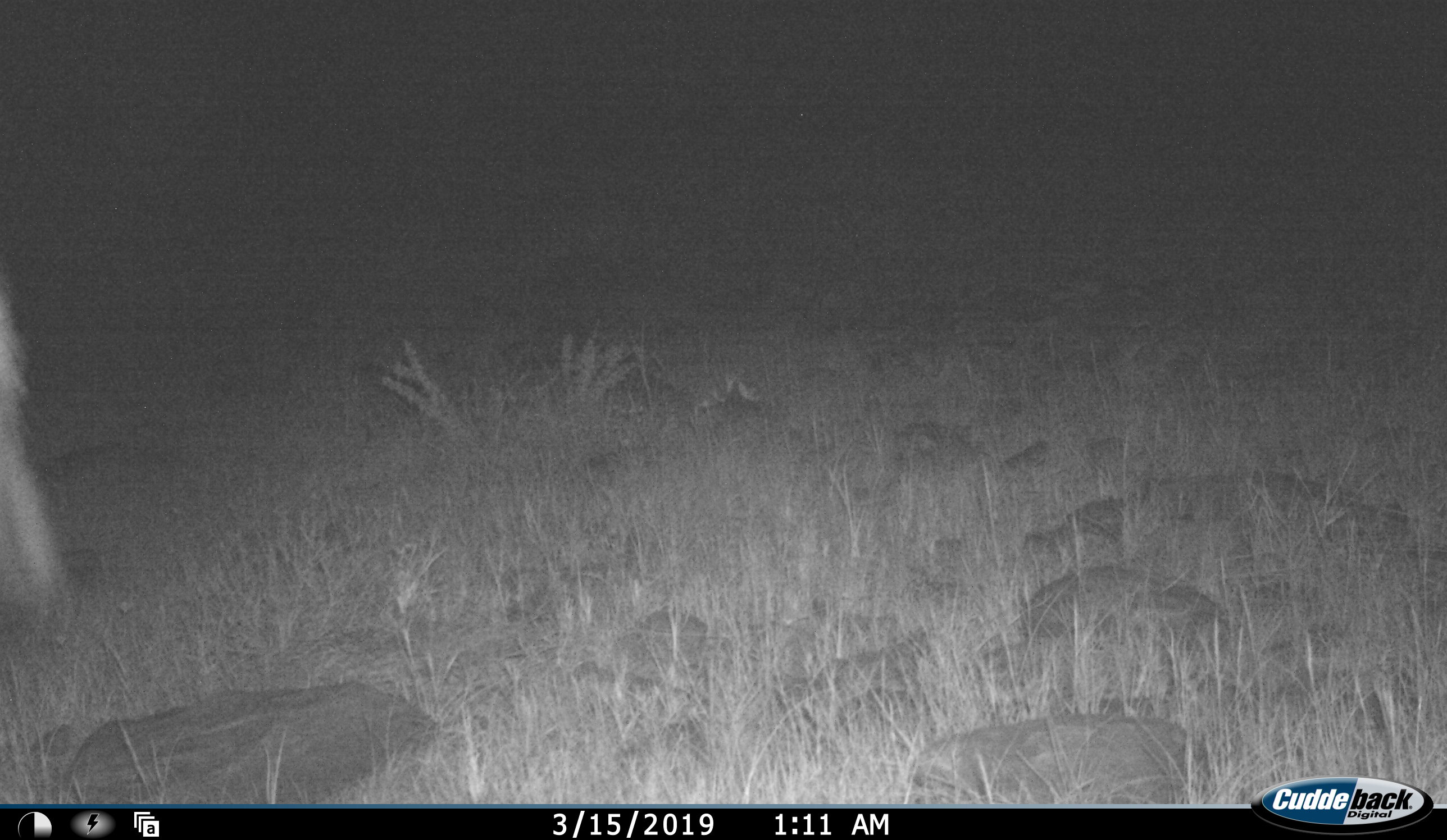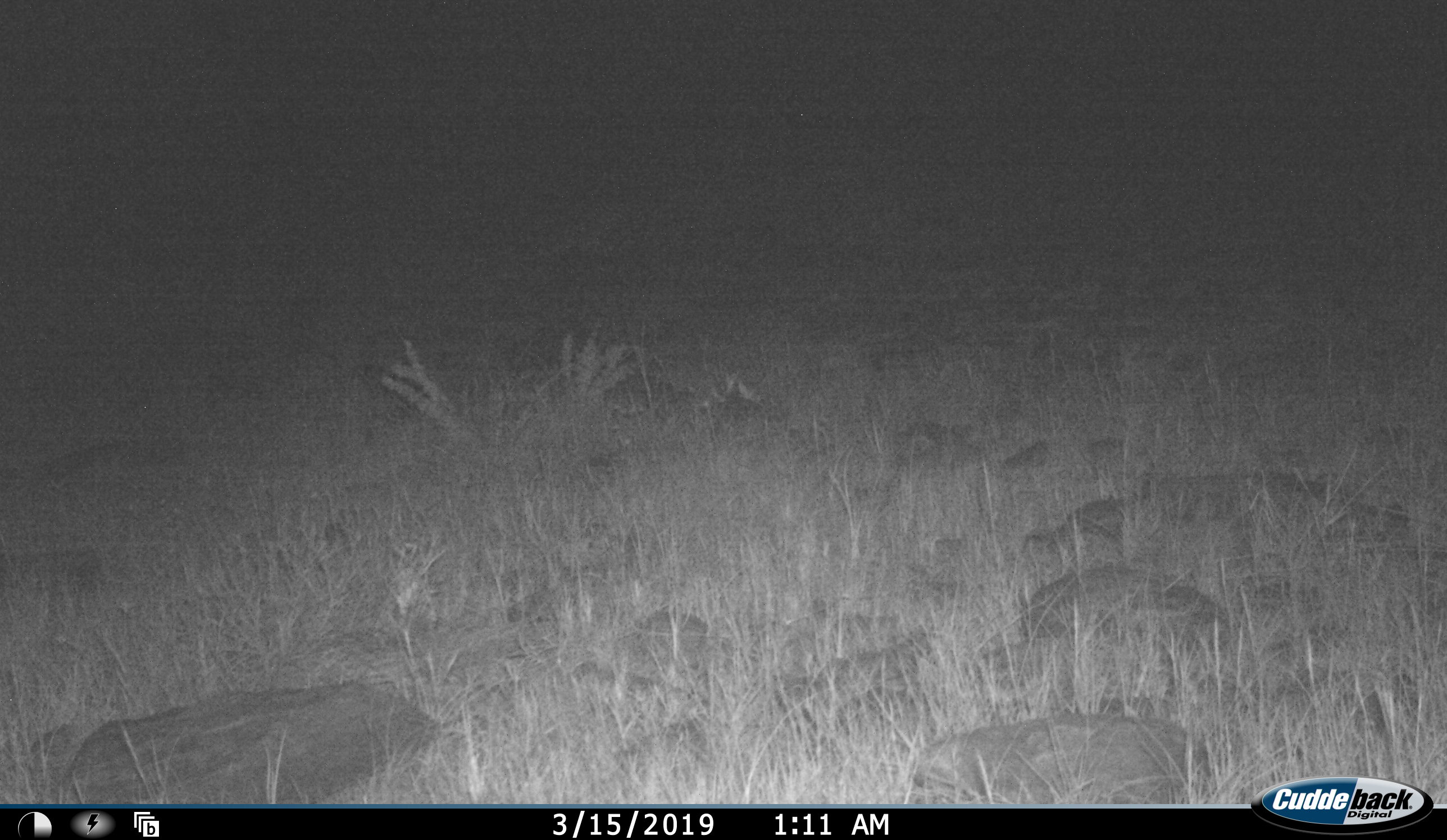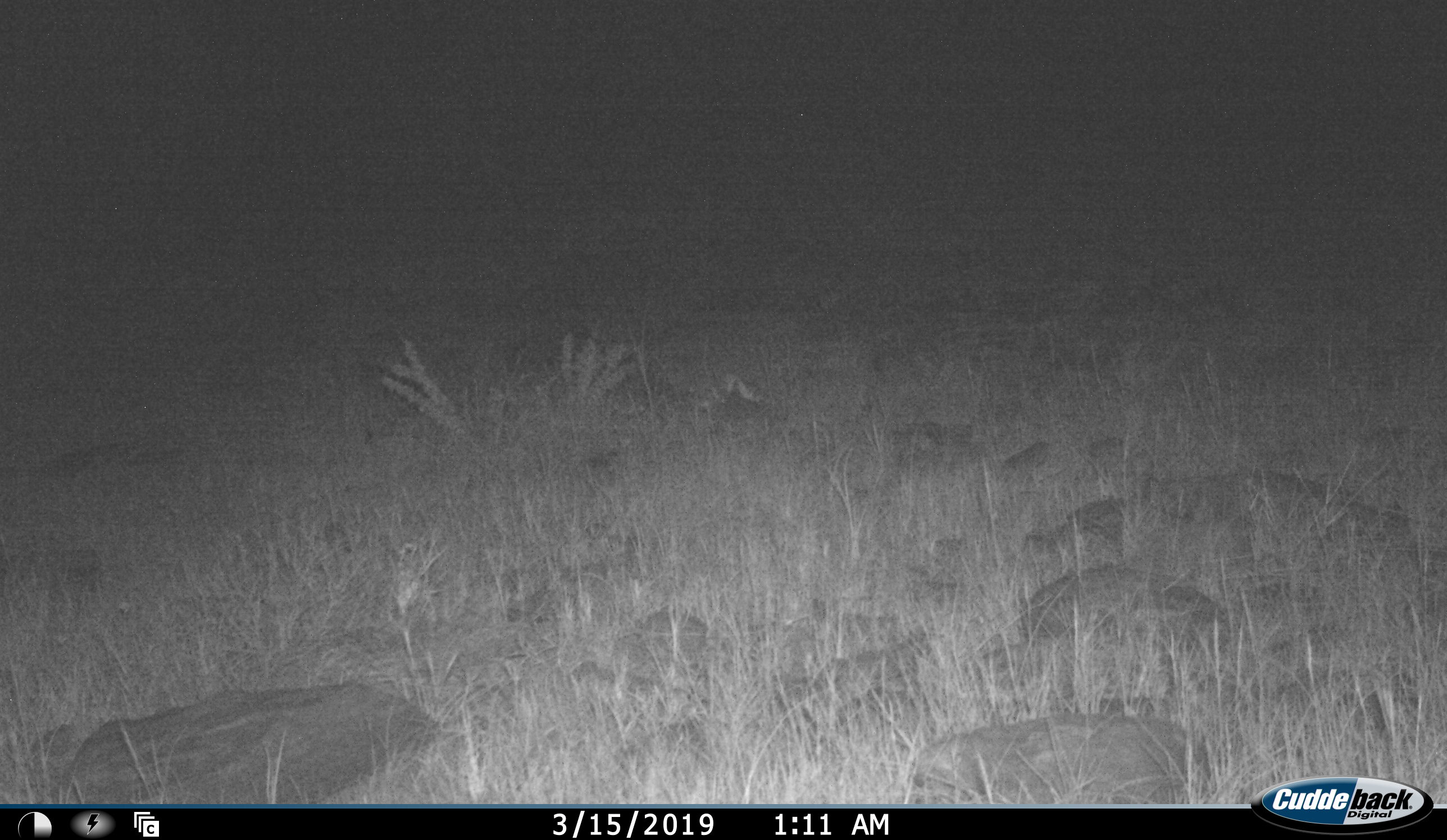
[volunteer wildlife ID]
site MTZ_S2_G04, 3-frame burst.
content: unidentified animal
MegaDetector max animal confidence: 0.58